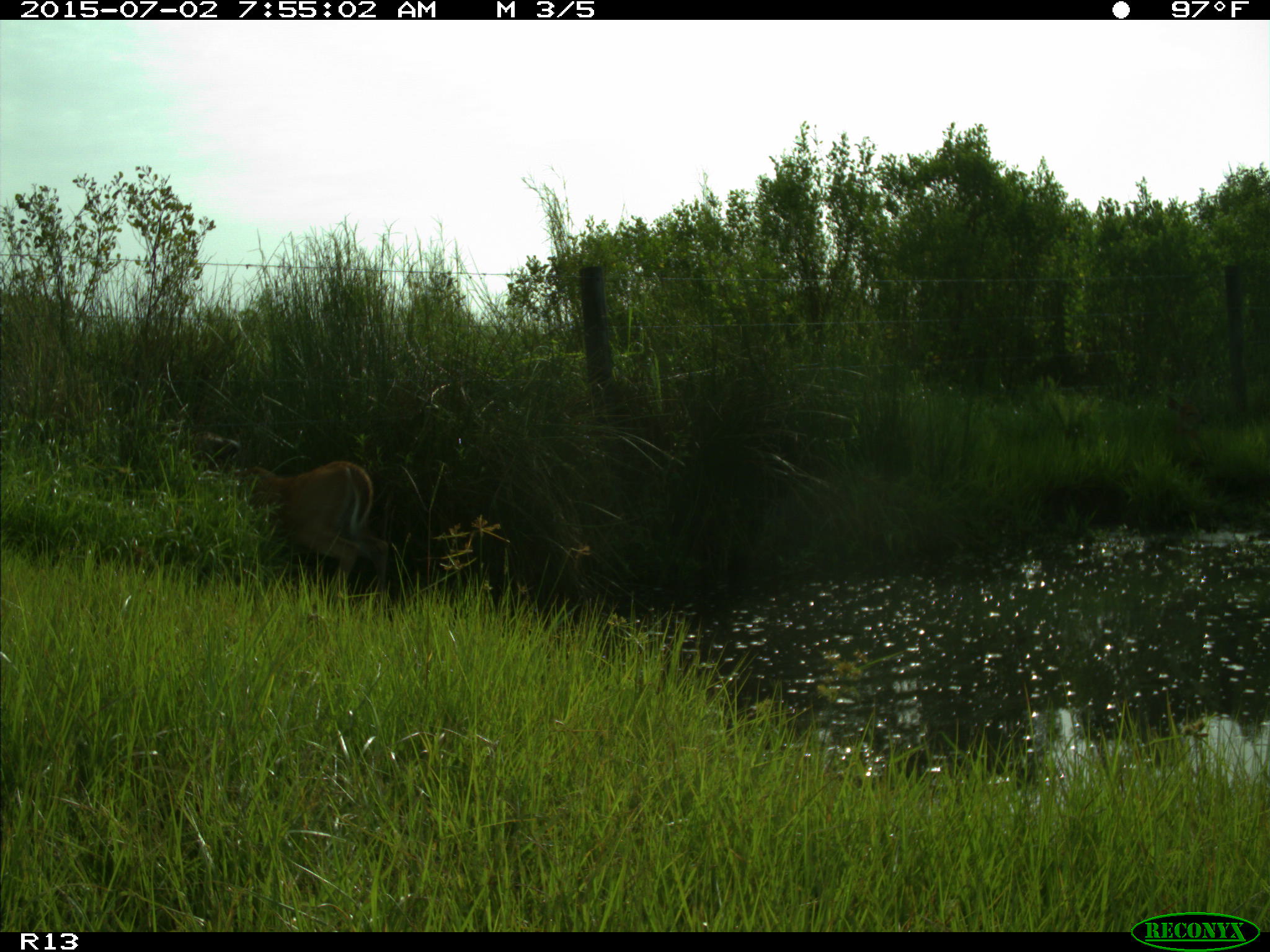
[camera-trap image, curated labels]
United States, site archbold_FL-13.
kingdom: Animalia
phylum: Chordata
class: Mammalia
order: Artiodactyla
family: Cervidae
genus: Odocoileus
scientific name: Odocoileus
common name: deer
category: unidentified deer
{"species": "unidentified deer (deer) (Odocoileus)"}